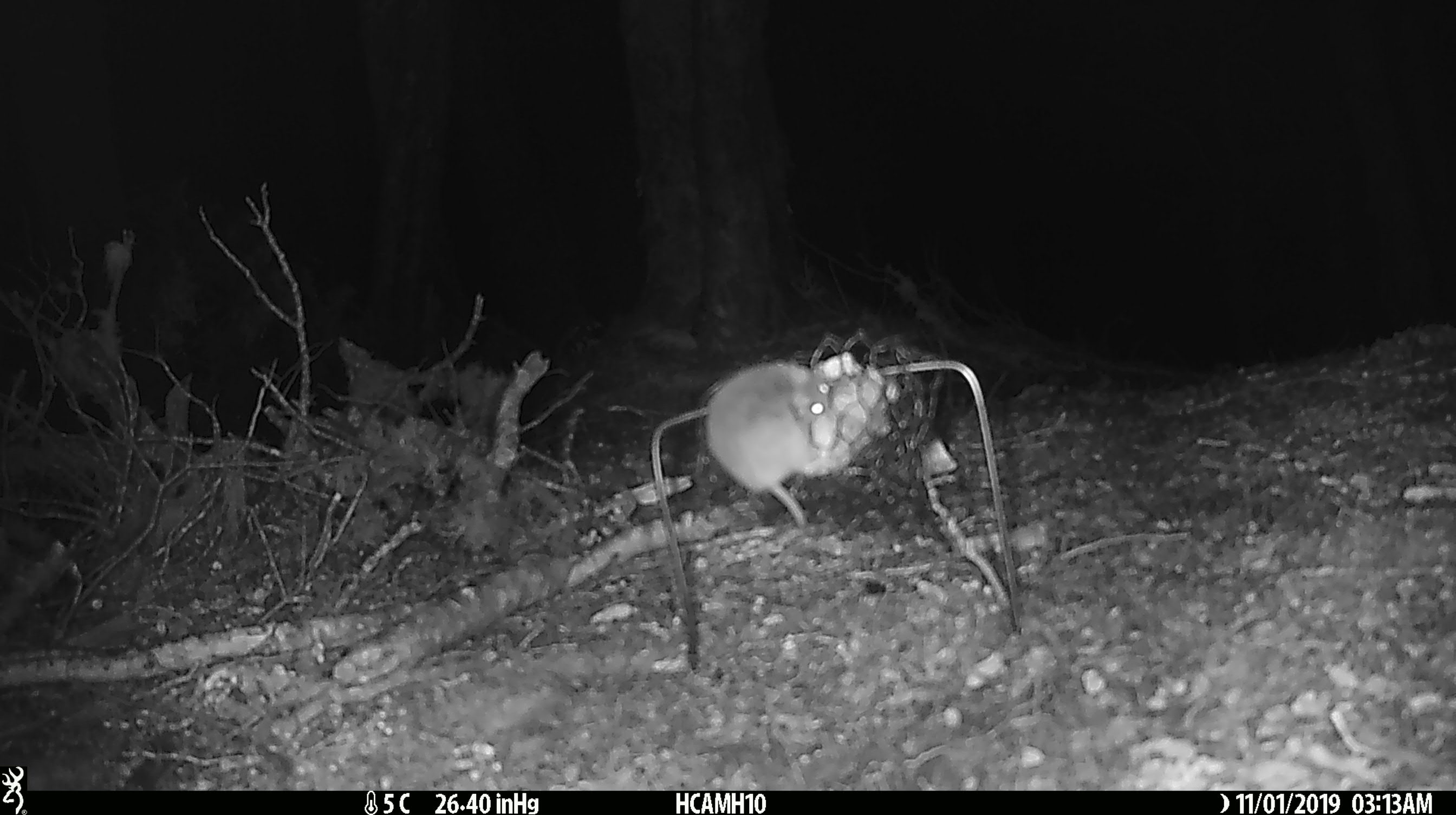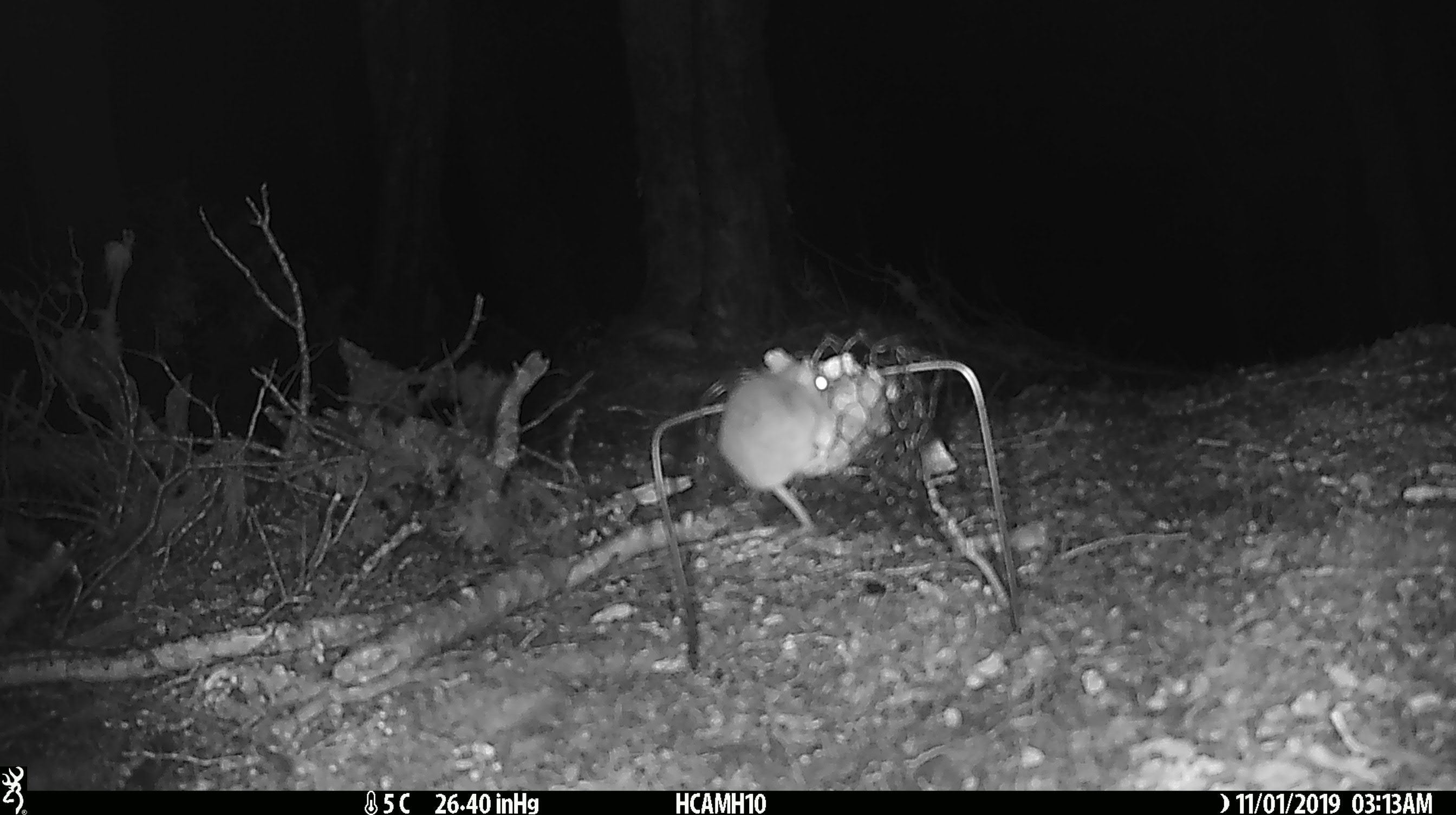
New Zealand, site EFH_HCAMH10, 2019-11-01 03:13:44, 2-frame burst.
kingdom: Animalia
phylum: Chordata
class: Mammalia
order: Rodentia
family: Muridae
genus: Mus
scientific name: Mus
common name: mouse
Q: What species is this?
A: Mouse (Mus).